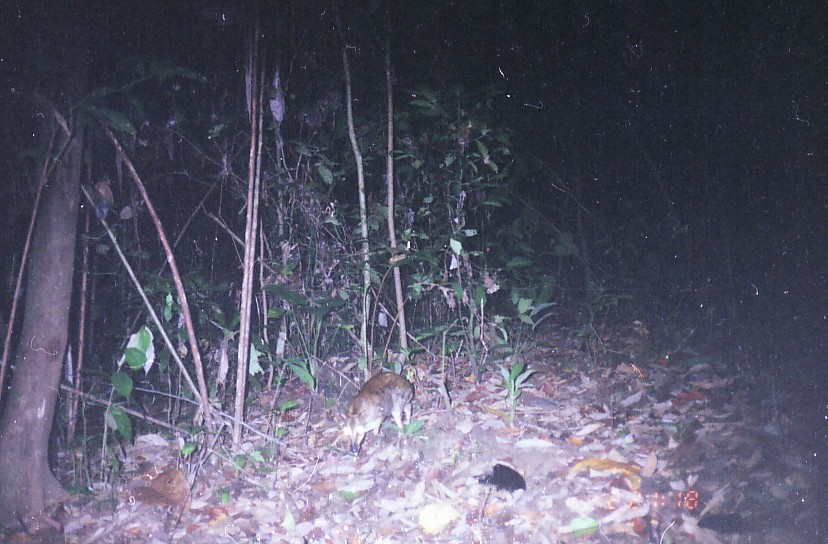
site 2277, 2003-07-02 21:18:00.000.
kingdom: Animalia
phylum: Chordata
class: Mammalia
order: Artiodactyla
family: Tragulidae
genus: Tragulus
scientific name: Tragulus napu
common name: greater oriental chevrotain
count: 1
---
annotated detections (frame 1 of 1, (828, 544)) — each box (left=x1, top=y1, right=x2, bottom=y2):
tragulus napu: (left=339, top=370, right=415, bottom=454)